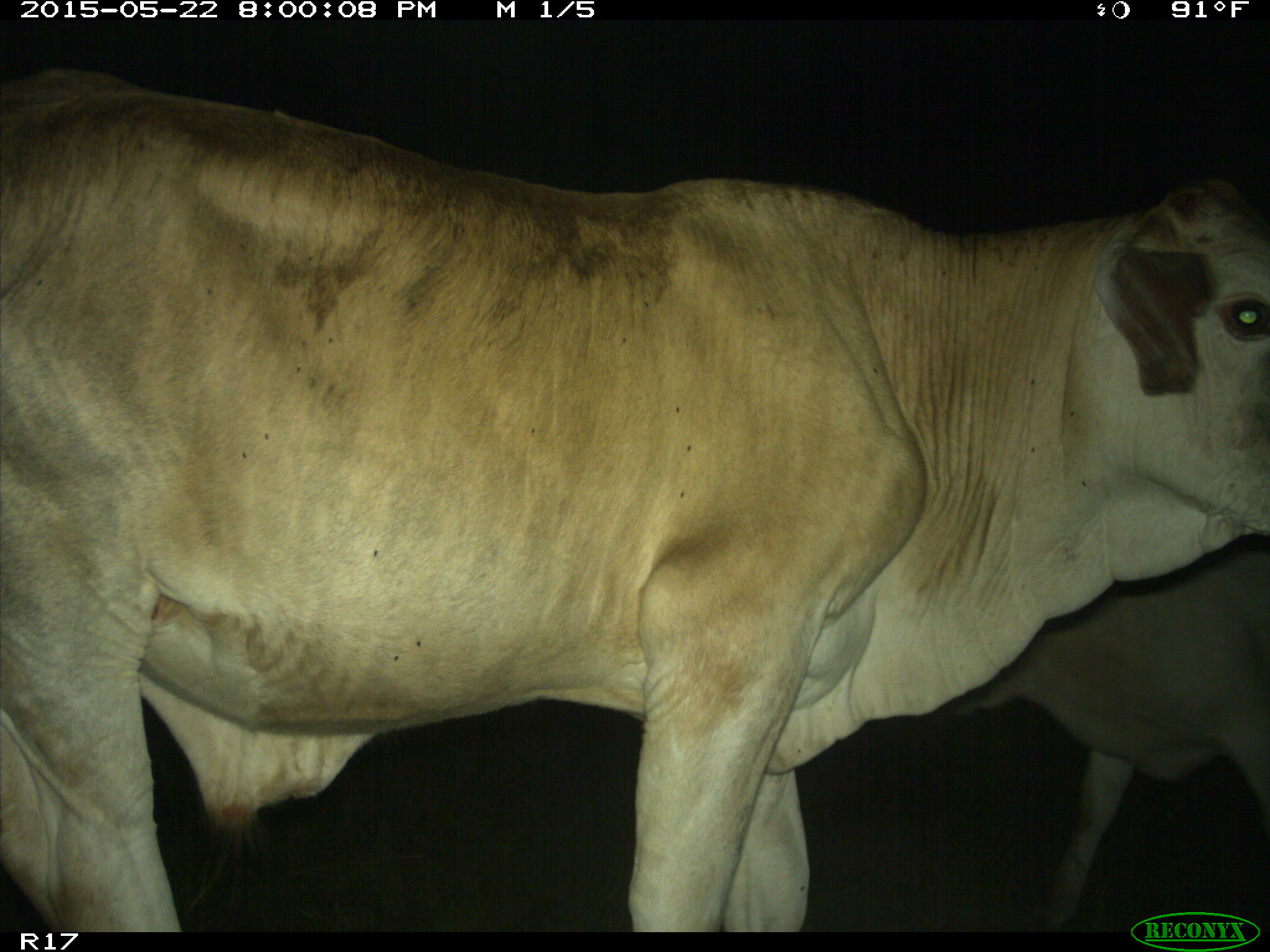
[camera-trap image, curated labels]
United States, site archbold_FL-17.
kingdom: Animalia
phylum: Chordata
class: Mammalia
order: Artiodactyla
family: Bovidae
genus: Bos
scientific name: Bos taurus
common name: domestic cow